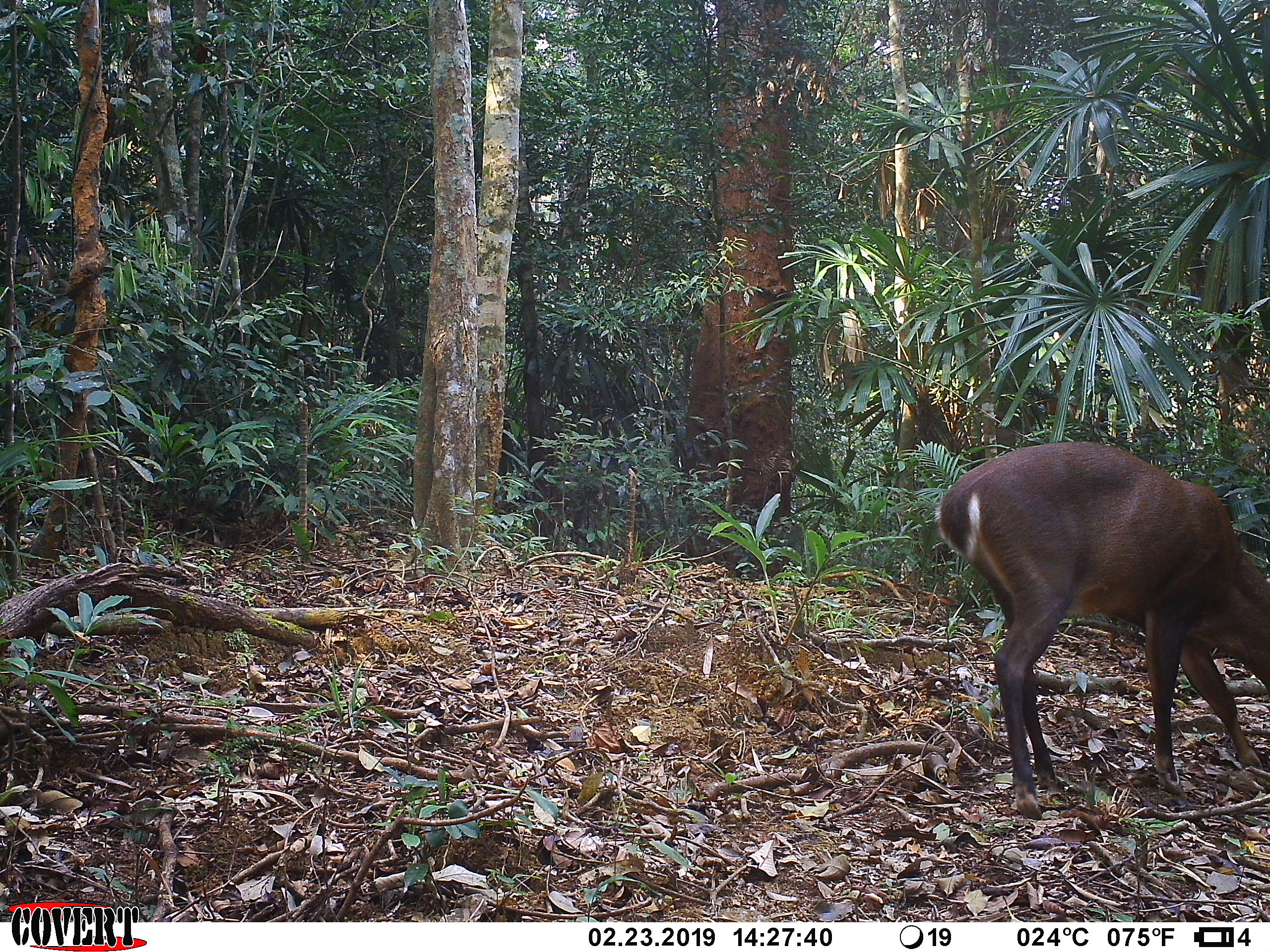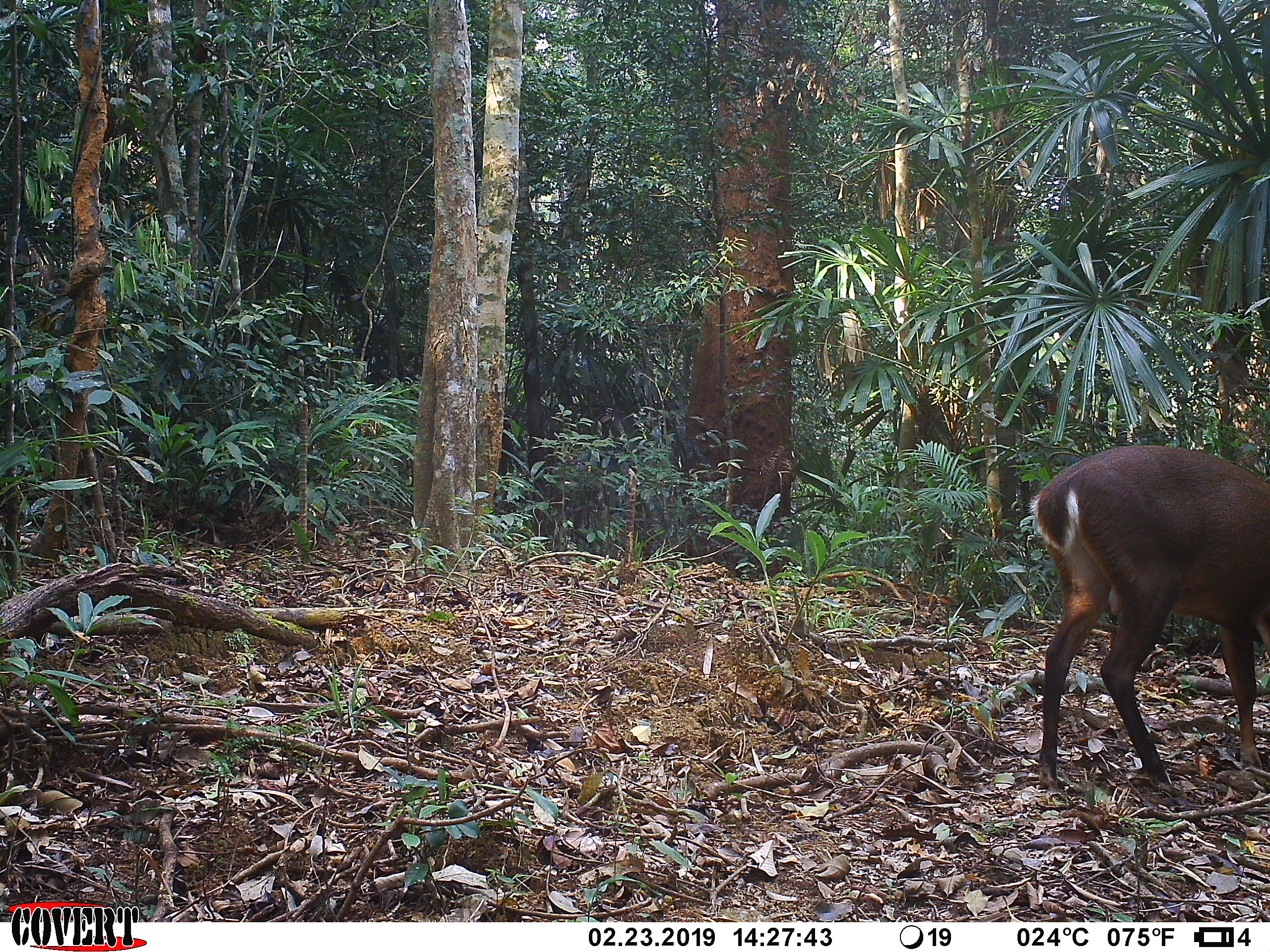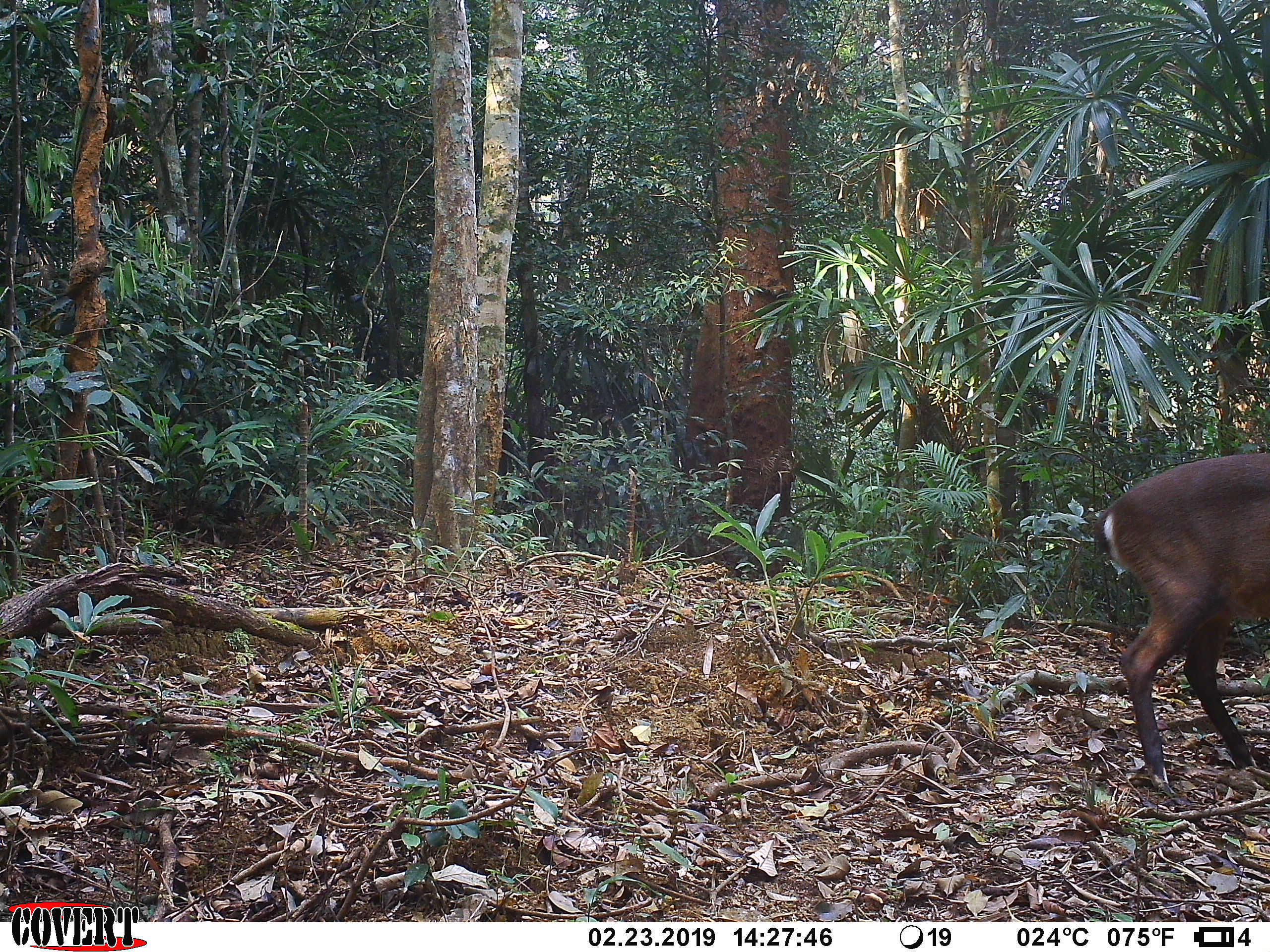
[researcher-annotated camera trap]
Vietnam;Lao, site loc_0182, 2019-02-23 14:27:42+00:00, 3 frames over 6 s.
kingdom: Animalia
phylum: Chordata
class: Mammalia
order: Artiodactyla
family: Cervidae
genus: Muntiacus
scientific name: Muntiacus vuquangensis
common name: large-antlered muntjac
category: large antlered muntjac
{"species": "large antlered muntjac (large-antlered muntjac) (Muntiacus vuquangensis)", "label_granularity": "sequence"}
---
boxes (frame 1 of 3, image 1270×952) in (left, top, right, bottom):
large antlered muntjac: (932, 441, 1270, 819)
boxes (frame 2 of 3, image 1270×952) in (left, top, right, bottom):
large antlered muntjac: (1026, 446, 1270, 791)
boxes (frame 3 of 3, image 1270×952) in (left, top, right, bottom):
large antlered muntjac: (1093, 450, 1270, 792)